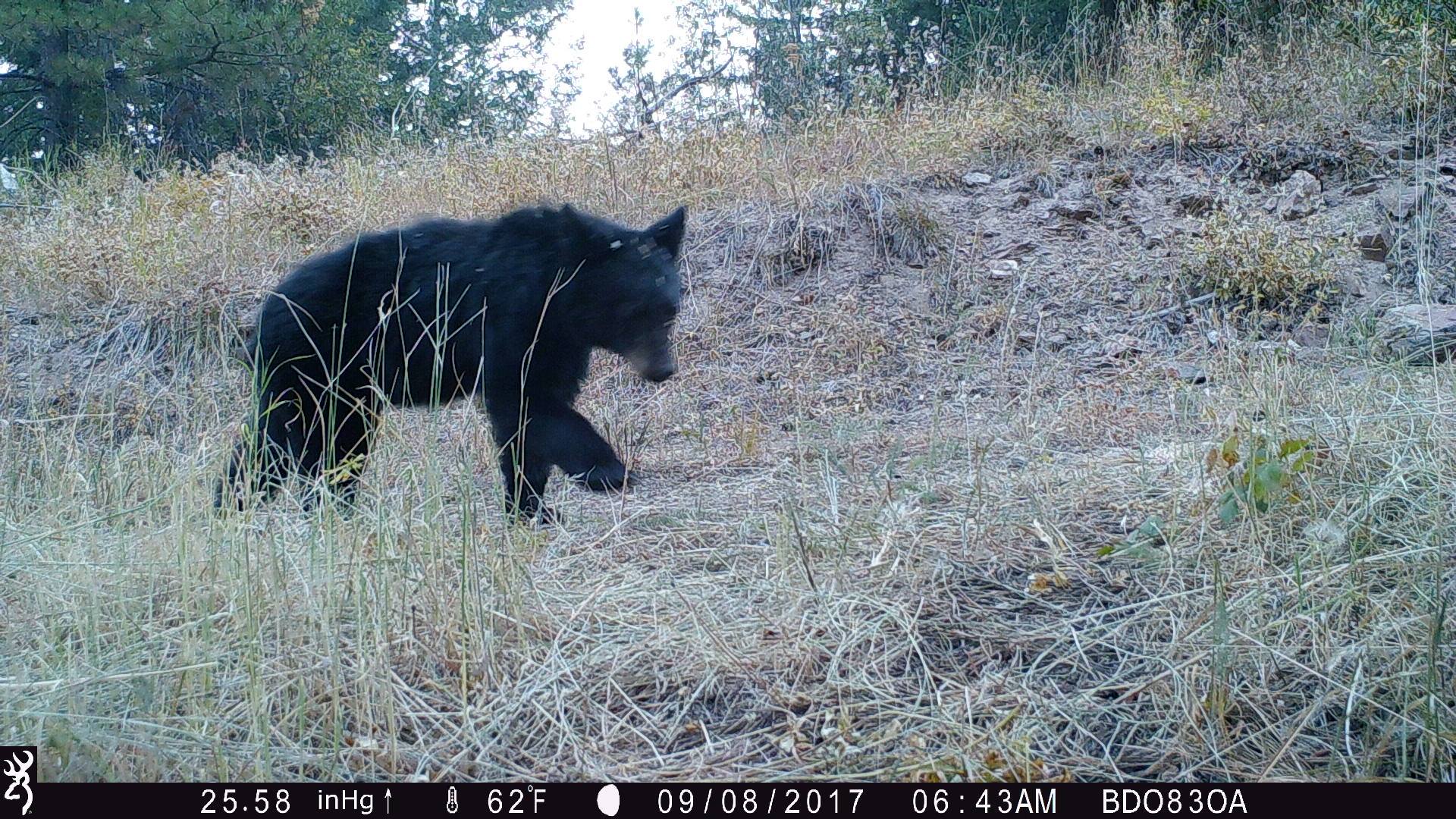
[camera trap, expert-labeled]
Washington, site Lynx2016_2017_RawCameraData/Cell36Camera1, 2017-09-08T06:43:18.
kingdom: Animalia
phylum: Chordata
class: Mammalia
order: Carnivora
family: Ursidae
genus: Ursus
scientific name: Ursus americanus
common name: american black bear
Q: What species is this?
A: Ursus americanus (american black bear).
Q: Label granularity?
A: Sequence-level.